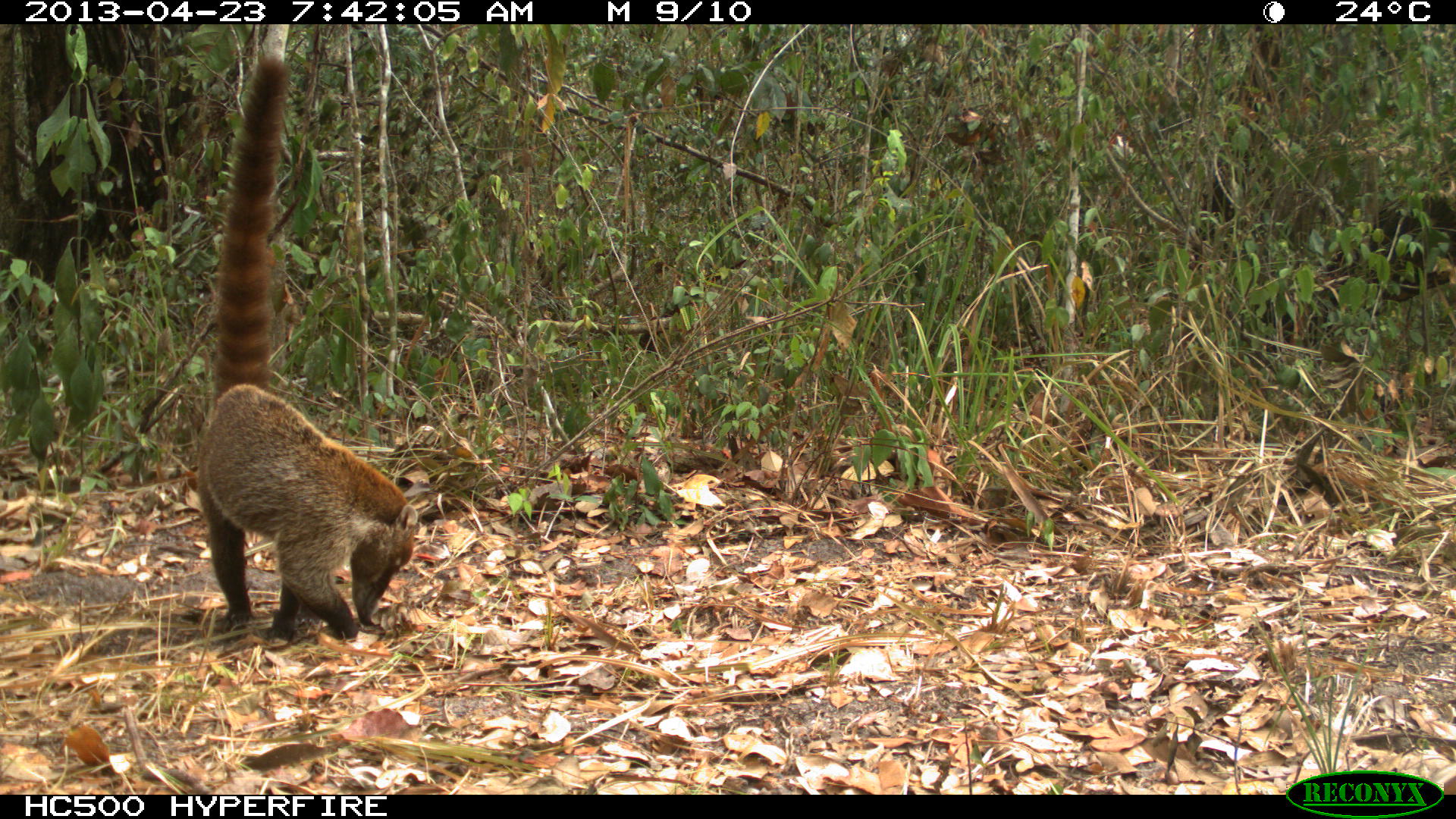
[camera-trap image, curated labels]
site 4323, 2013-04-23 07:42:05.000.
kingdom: Animalia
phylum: Chordata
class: Mammalia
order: Carnivora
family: Procyonidae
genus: Nasua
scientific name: Nasua narica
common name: white-nosed coati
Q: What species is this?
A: Nasua narica (white-nosed coati).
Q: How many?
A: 1.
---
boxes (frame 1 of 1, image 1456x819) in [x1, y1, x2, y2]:
nasua narica: [193, 54, 420, 646]